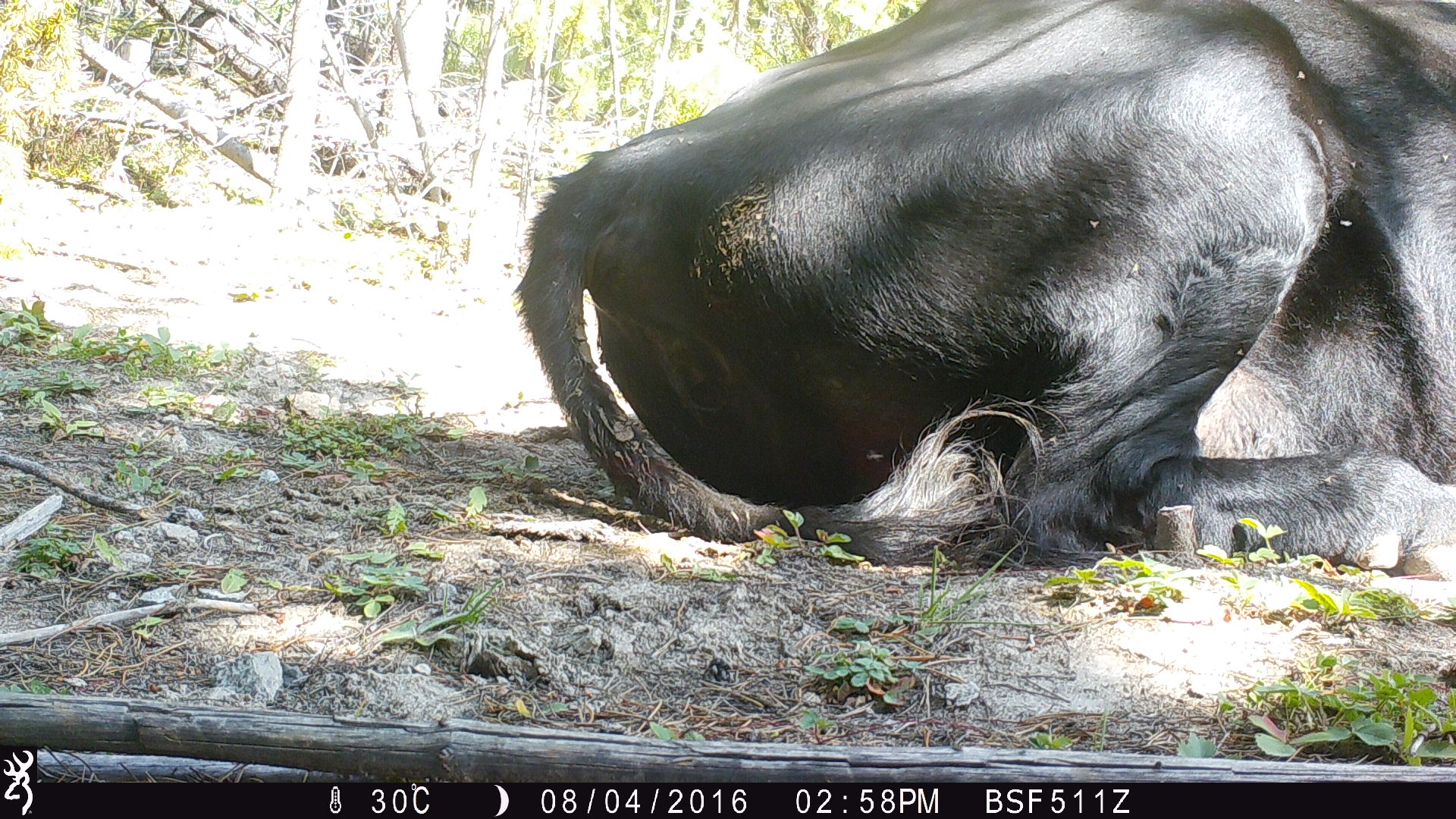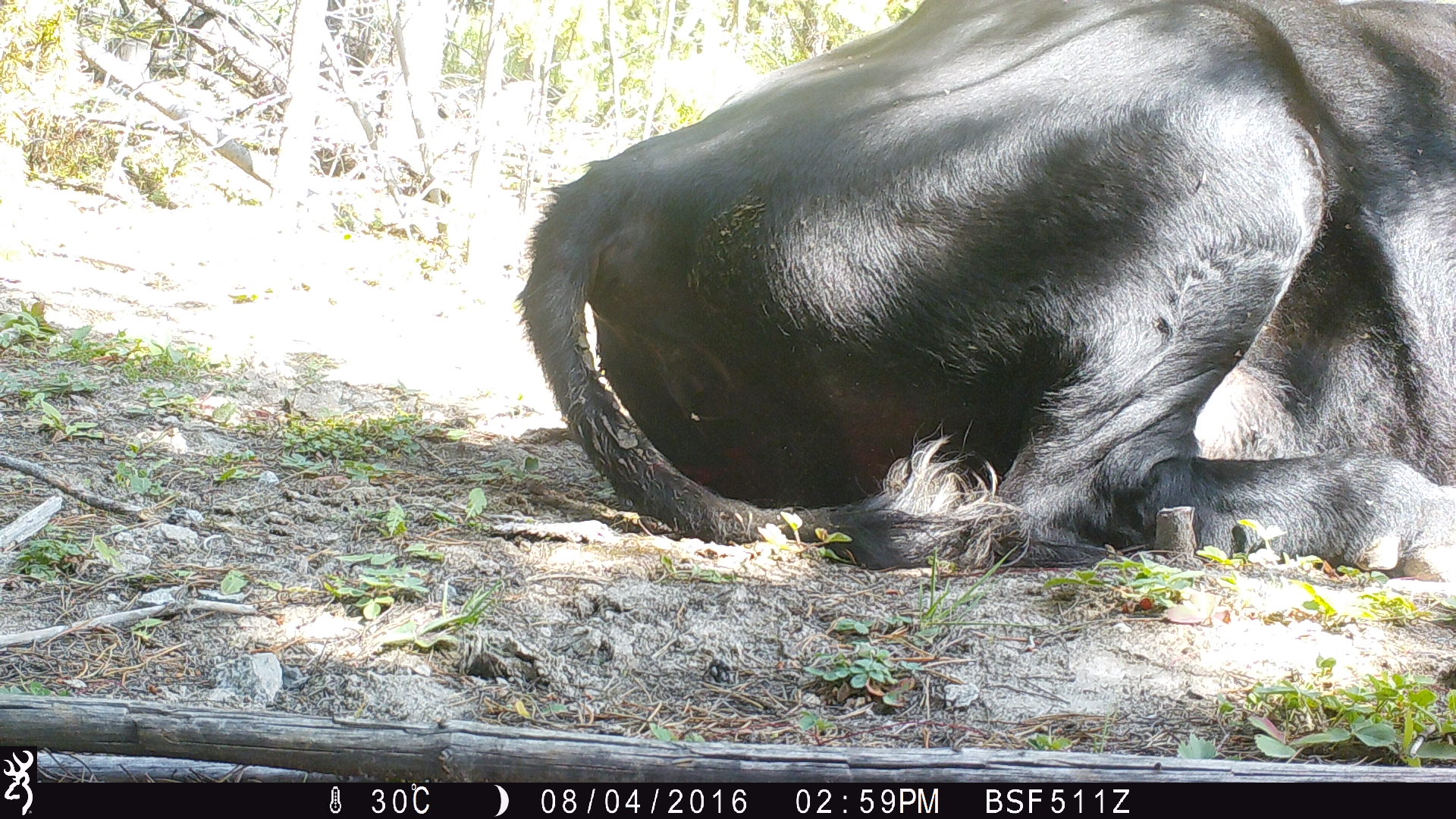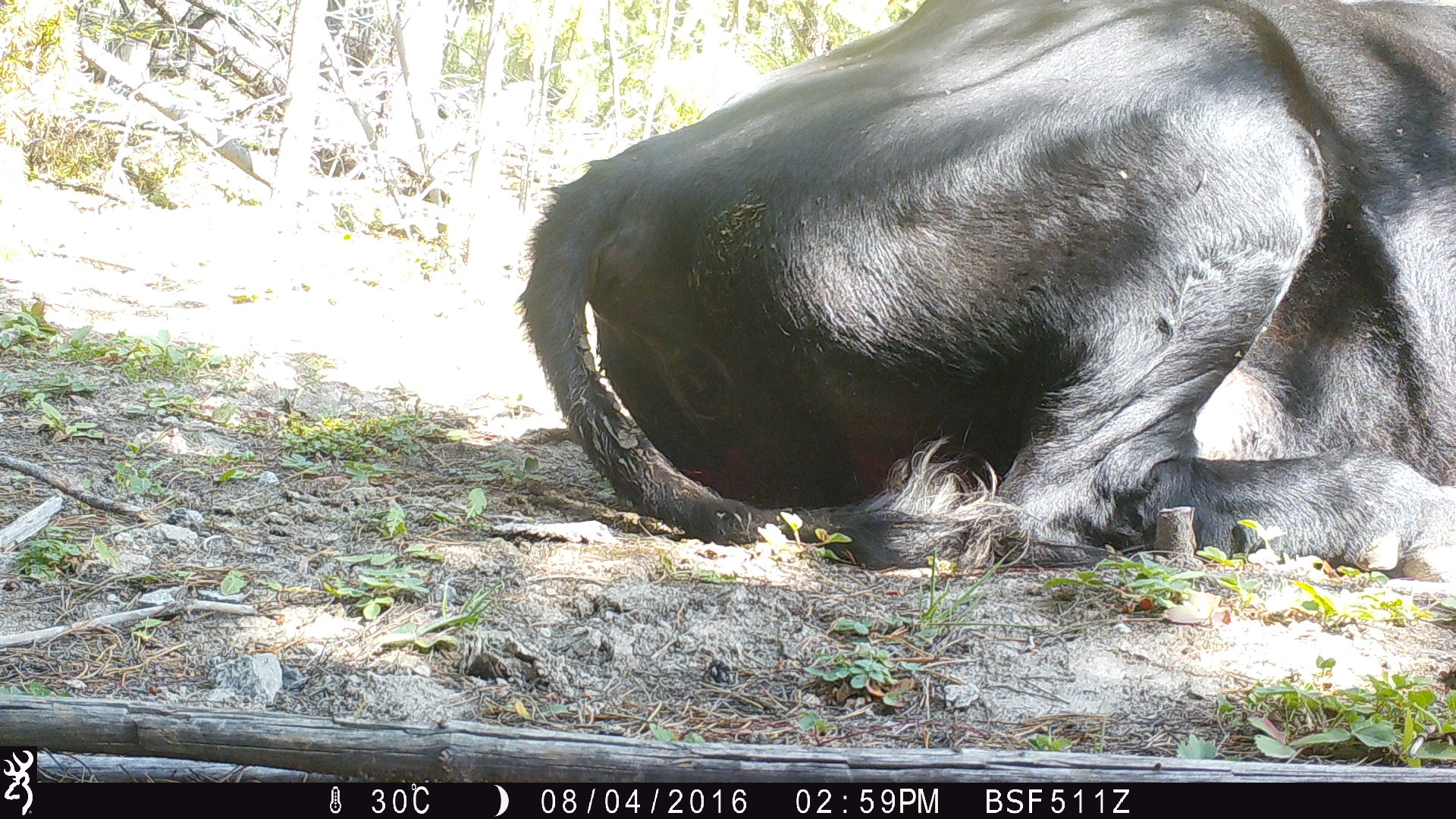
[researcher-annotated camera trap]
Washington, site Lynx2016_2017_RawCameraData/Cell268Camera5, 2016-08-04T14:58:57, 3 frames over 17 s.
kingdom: Animalia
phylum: Chordata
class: Mammalia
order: Artiodactyla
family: Bovidae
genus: Bos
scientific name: Bos taurus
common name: domestic cattle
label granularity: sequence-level